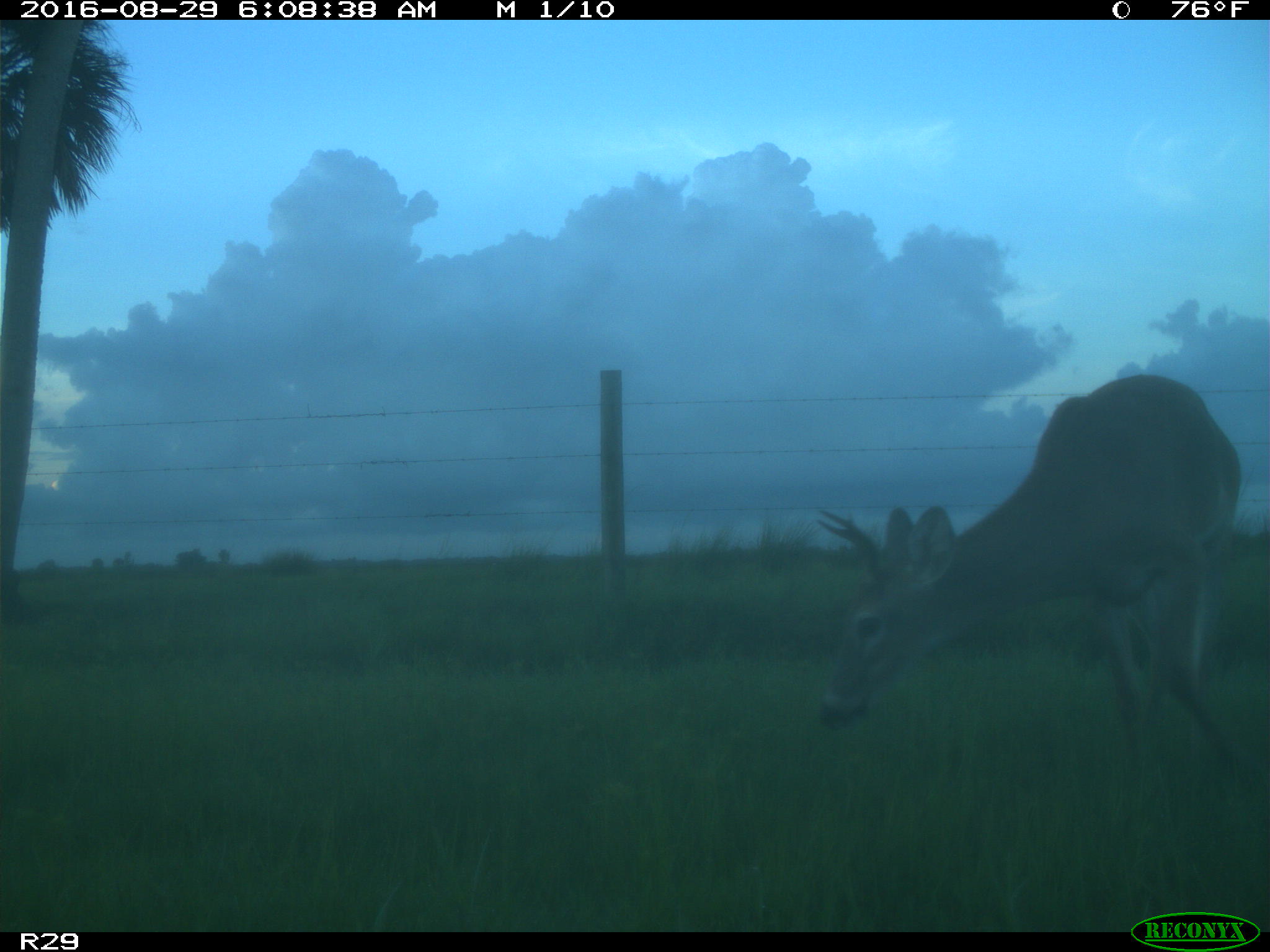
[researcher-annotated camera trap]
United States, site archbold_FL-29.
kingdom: Animalia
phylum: Chordata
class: Mammalia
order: Artiodactyla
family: Cervidae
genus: Odocoileus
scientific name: Odocoileus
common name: deer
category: unidentified deer